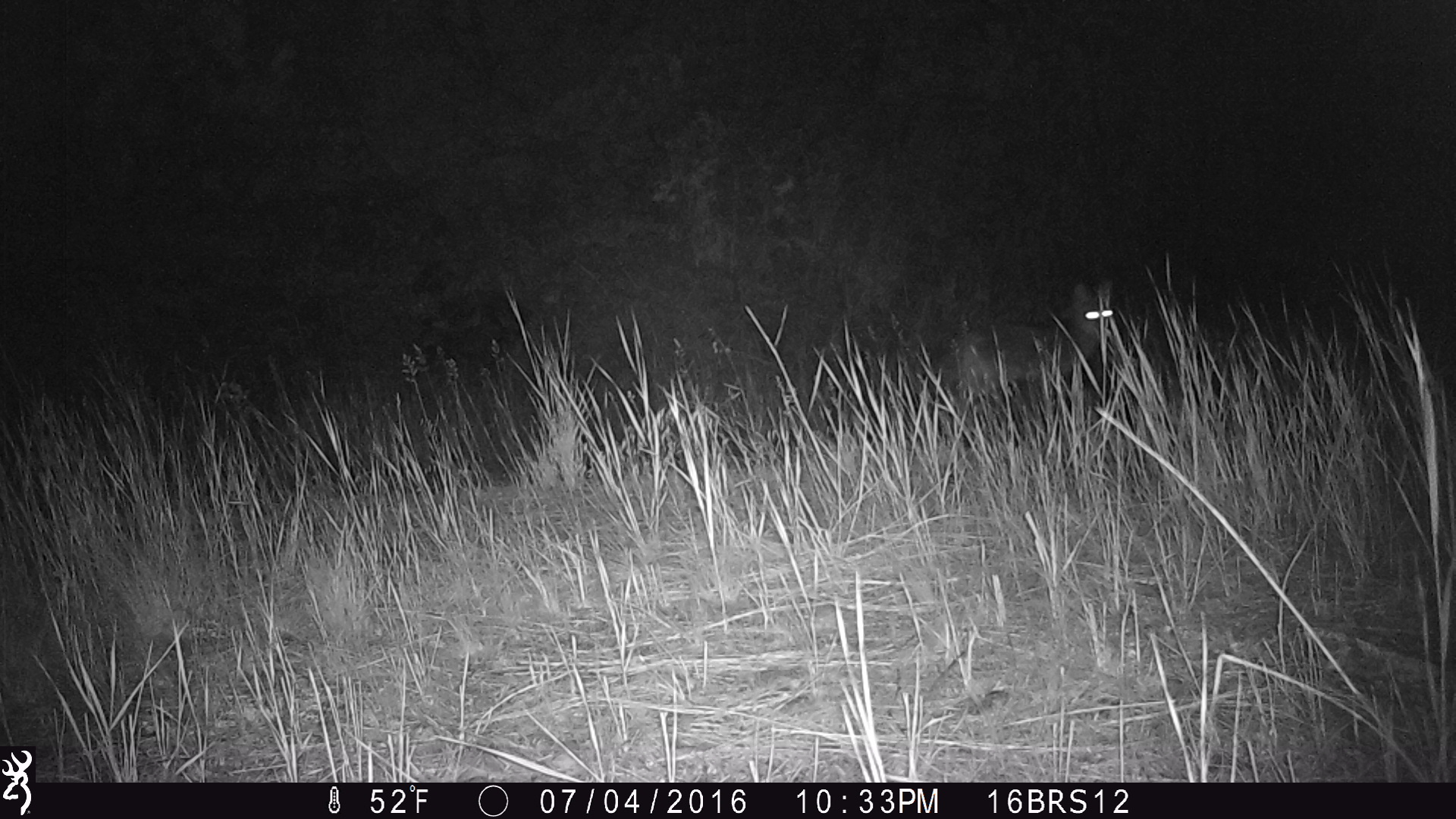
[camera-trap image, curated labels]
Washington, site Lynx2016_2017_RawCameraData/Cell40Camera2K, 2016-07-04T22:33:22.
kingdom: Animalia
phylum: Chordata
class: Mammalia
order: Carnivora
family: Canidae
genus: Canis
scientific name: Canis latrans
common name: coyote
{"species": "Canis latrans (coyote)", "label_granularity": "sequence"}